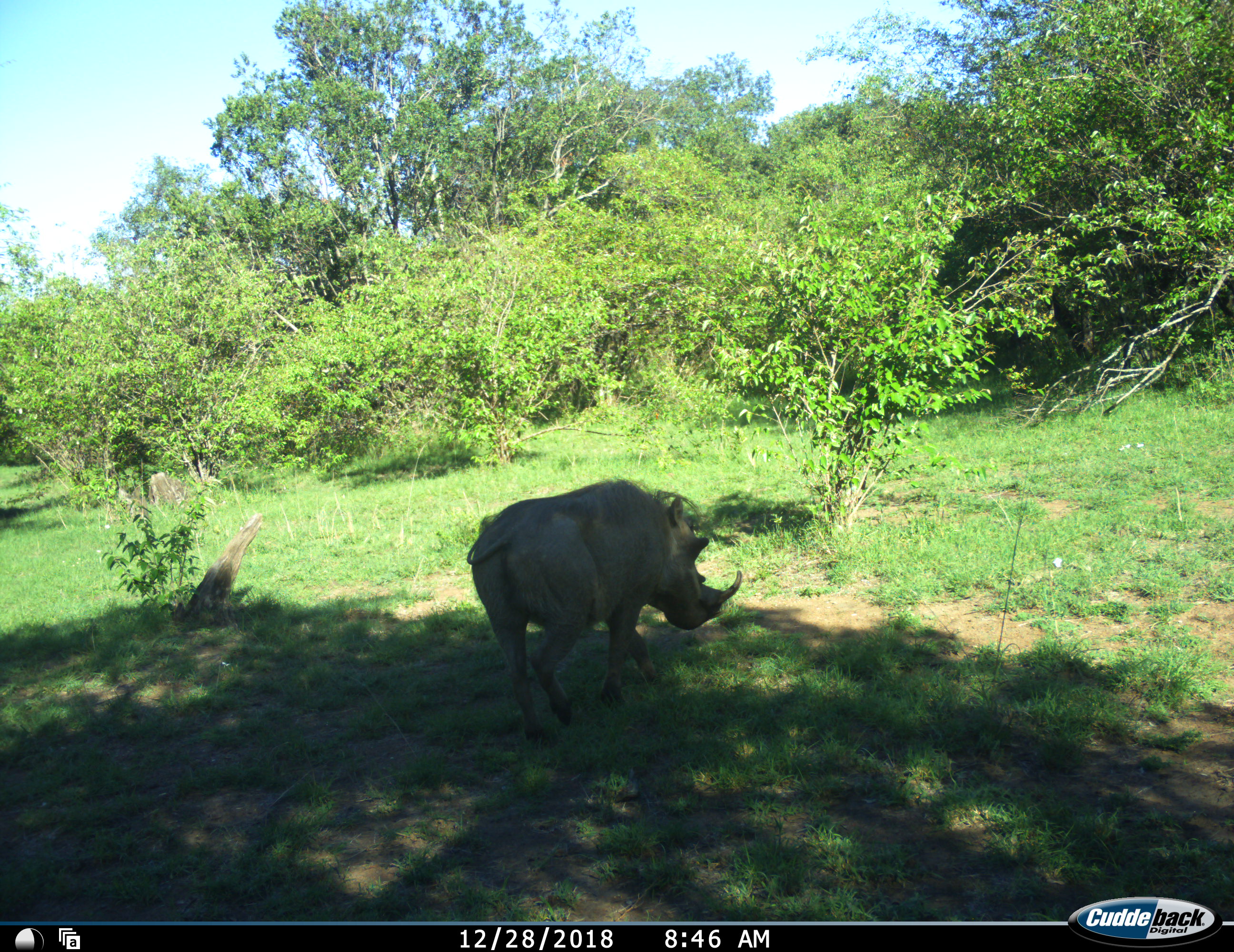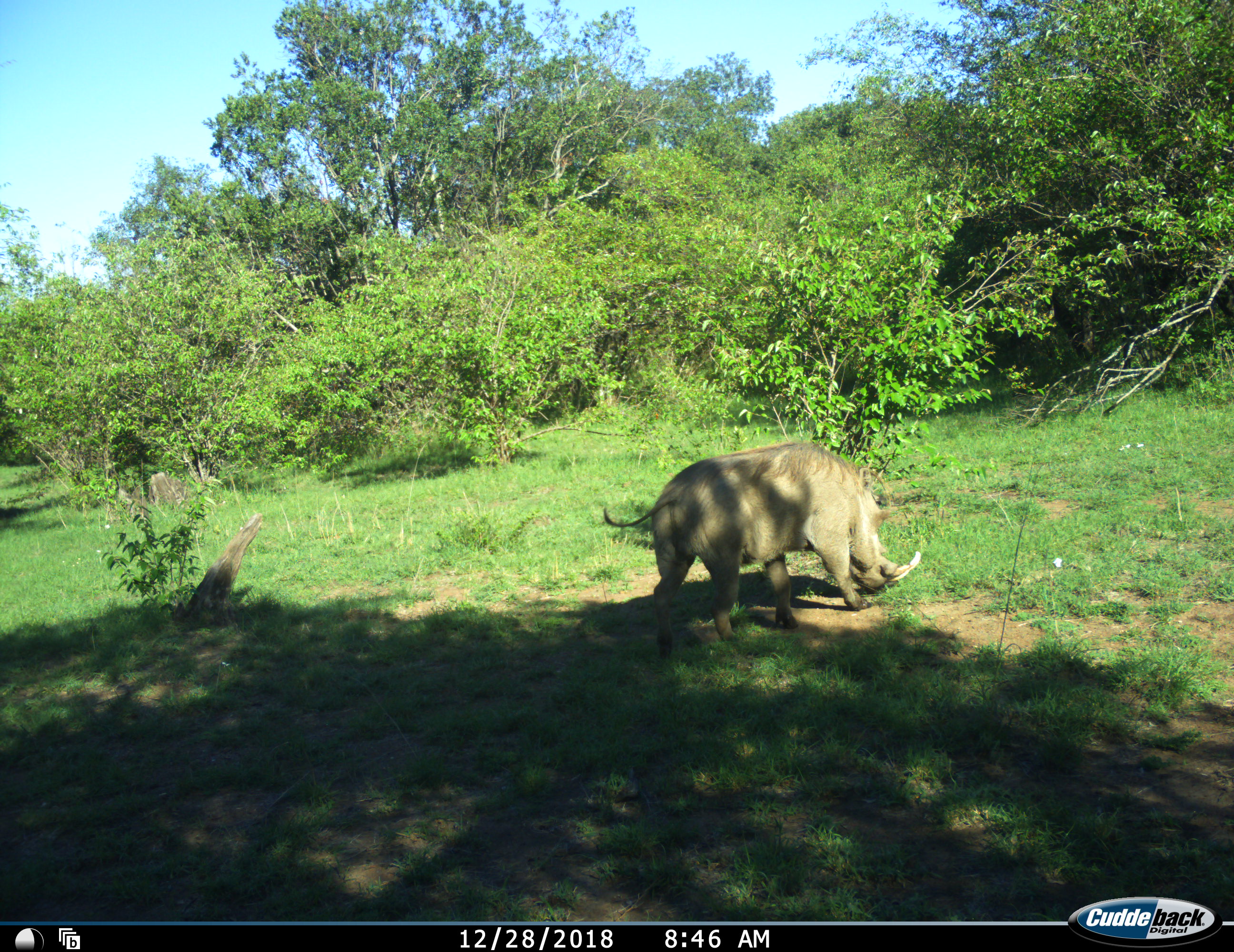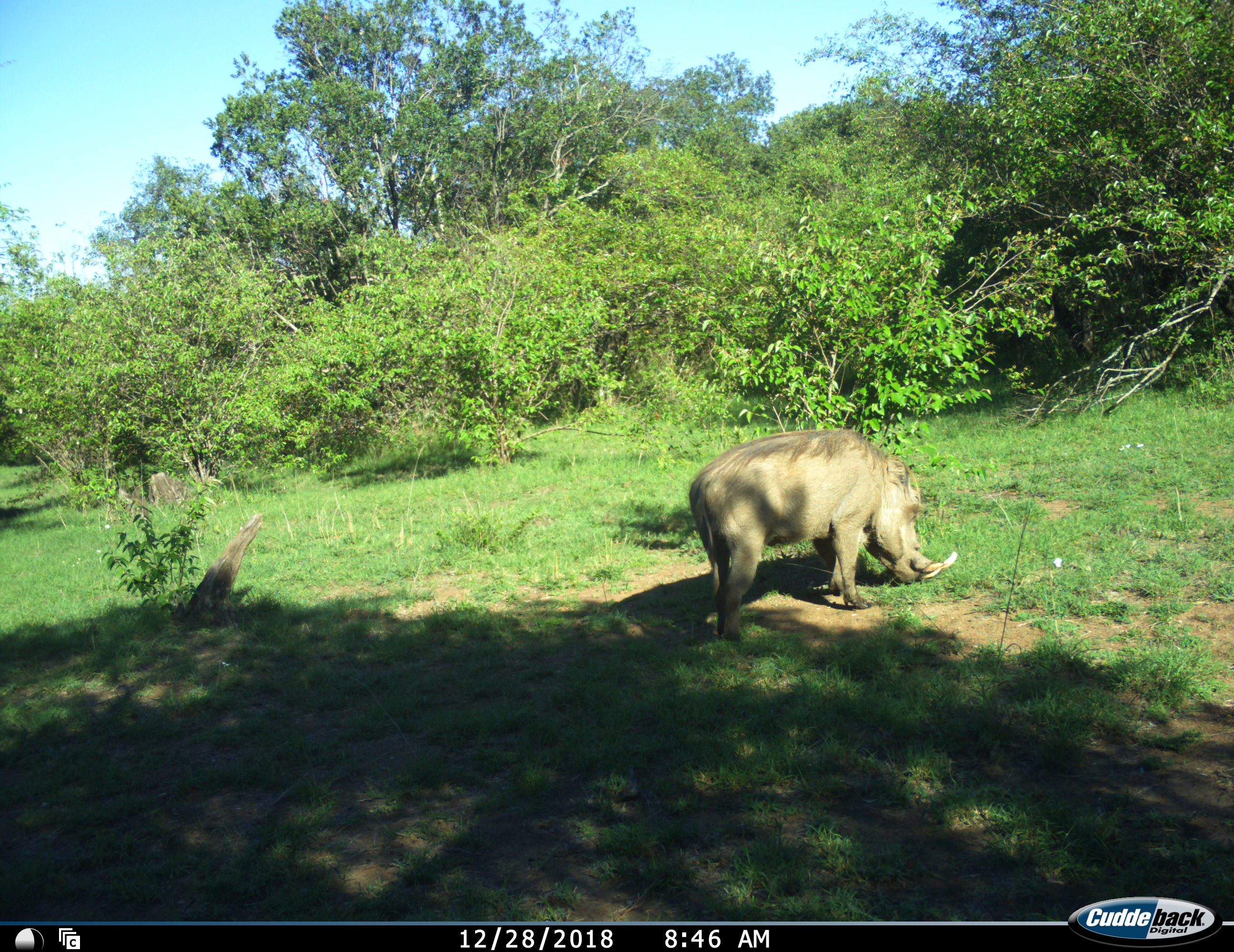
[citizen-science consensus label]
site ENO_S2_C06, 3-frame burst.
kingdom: Animalia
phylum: Chordata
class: Mammalia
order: Artiodactyla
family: Suidae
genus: Phacochoerus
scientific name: Phacochoerus africanus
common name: warthog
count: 1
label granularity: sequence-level